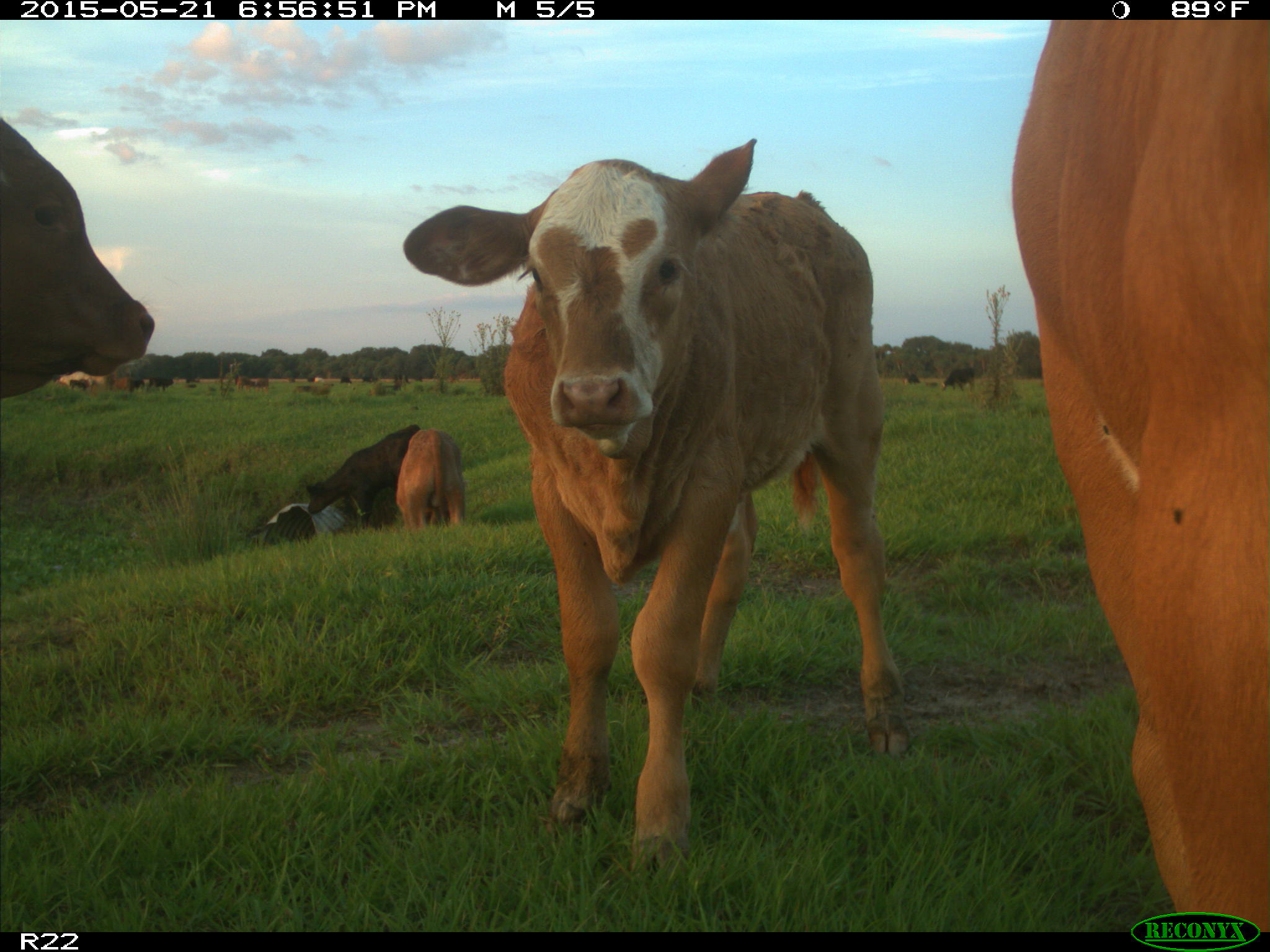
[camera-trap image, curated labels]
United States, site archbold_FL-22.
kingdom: Animalia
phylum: Chordata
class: Mammalia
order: Artiodactyla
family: Bovidae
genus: Bos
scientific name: Bos taurus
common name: domestic cow